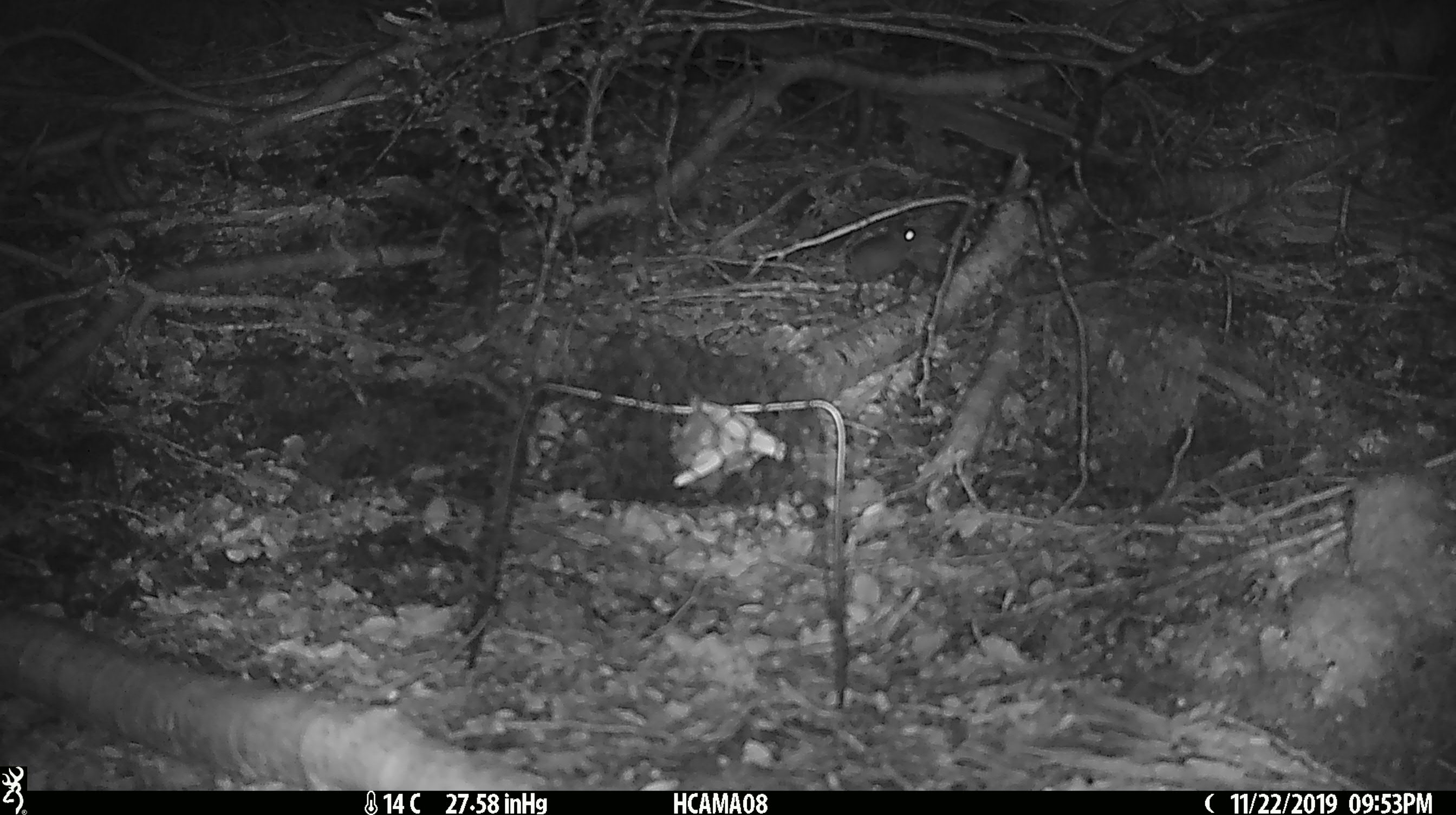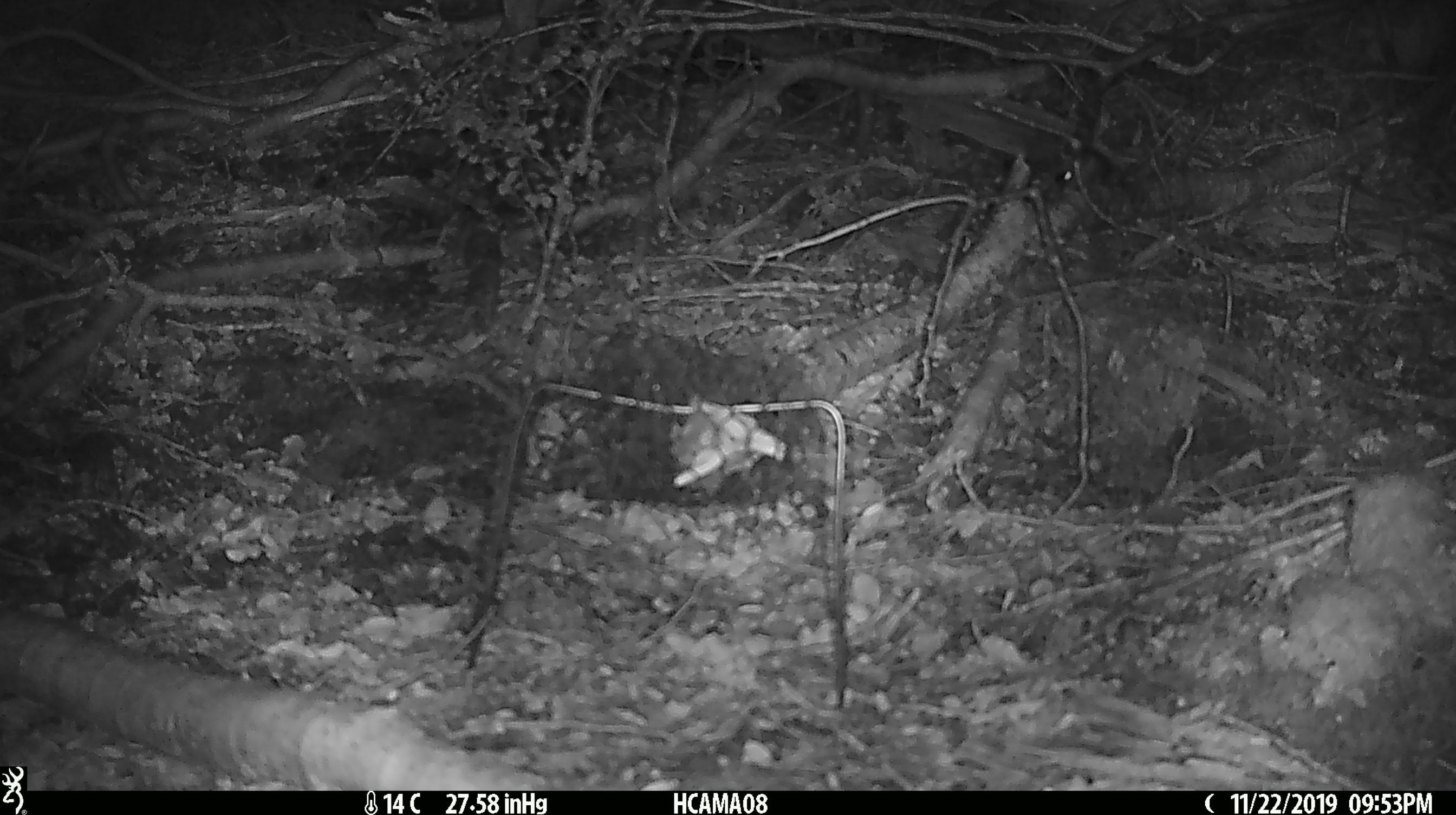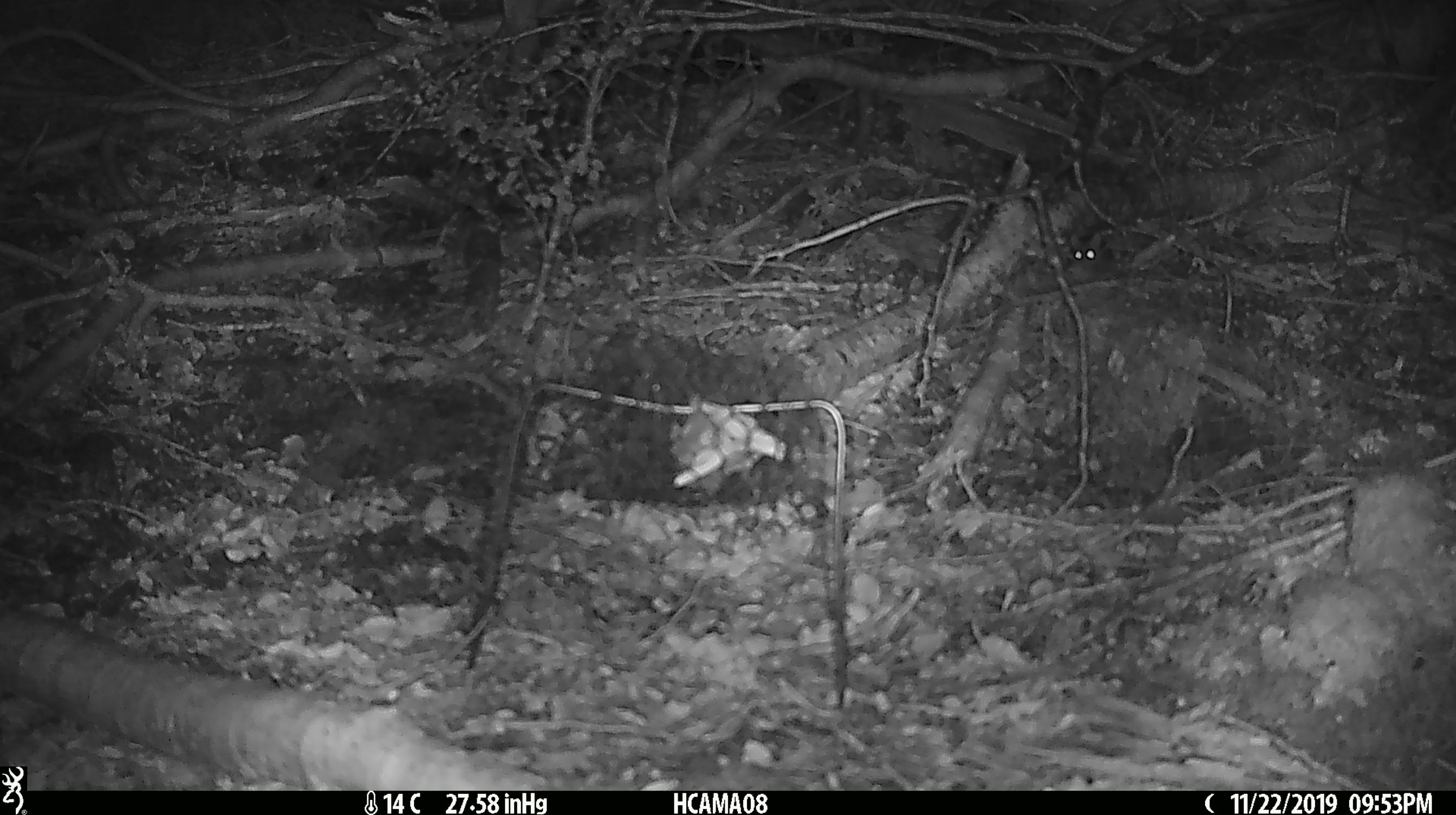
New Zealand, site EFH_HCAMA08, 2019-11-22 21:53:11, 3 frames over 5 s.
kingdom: Animalia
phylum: Chordata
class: Mammalia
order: Rodentia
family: Muridae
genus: Mus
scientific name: Mus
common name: mouse